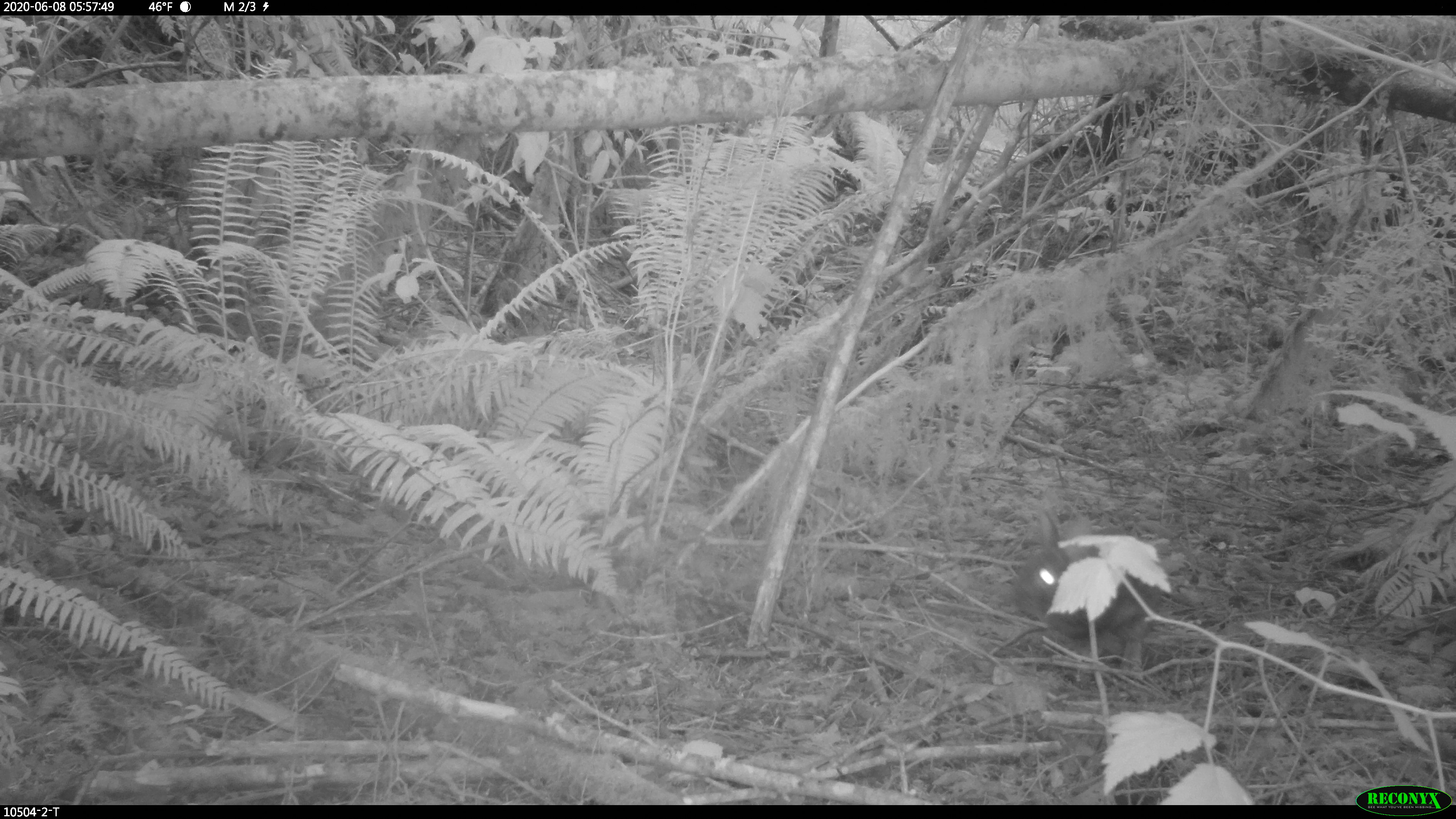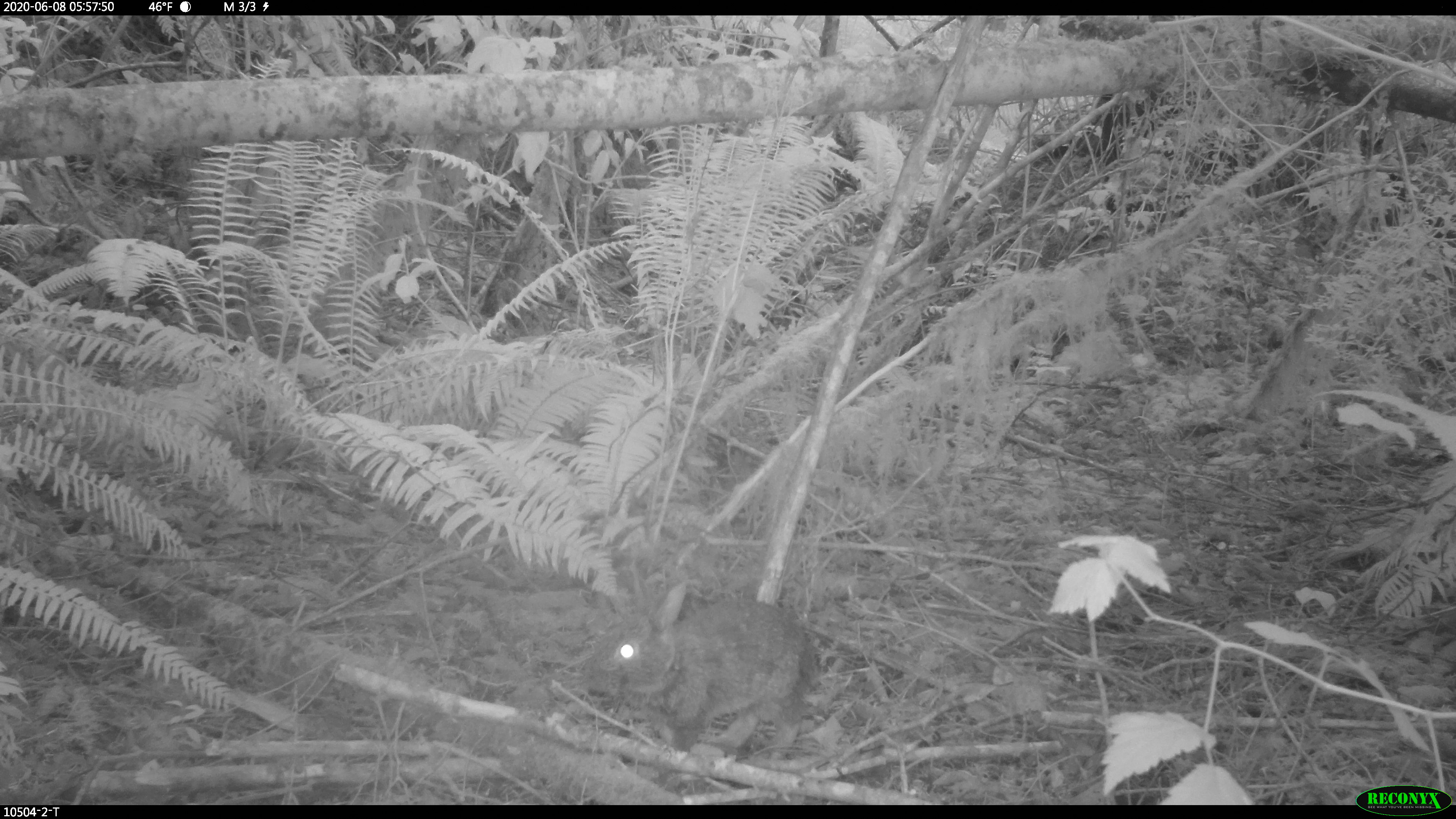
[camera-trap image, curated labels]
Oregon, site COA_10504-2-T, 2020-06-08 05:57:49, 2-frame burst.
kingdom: Animalia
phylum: Chordata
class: Mammalia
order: Lagomorpha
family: Leporidae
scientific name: Leporidae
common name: hares and rabbits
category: leporidae family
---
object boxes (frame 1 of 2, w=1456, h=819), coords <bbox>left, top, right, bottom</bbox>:
leporidae family: <bbox>1021, 506, 1155, 683</bbox>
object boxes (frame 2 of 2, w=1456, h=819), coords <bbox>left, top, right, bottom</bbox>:
leporidae family: <bbox>579, 564, 823, 764</bbox>